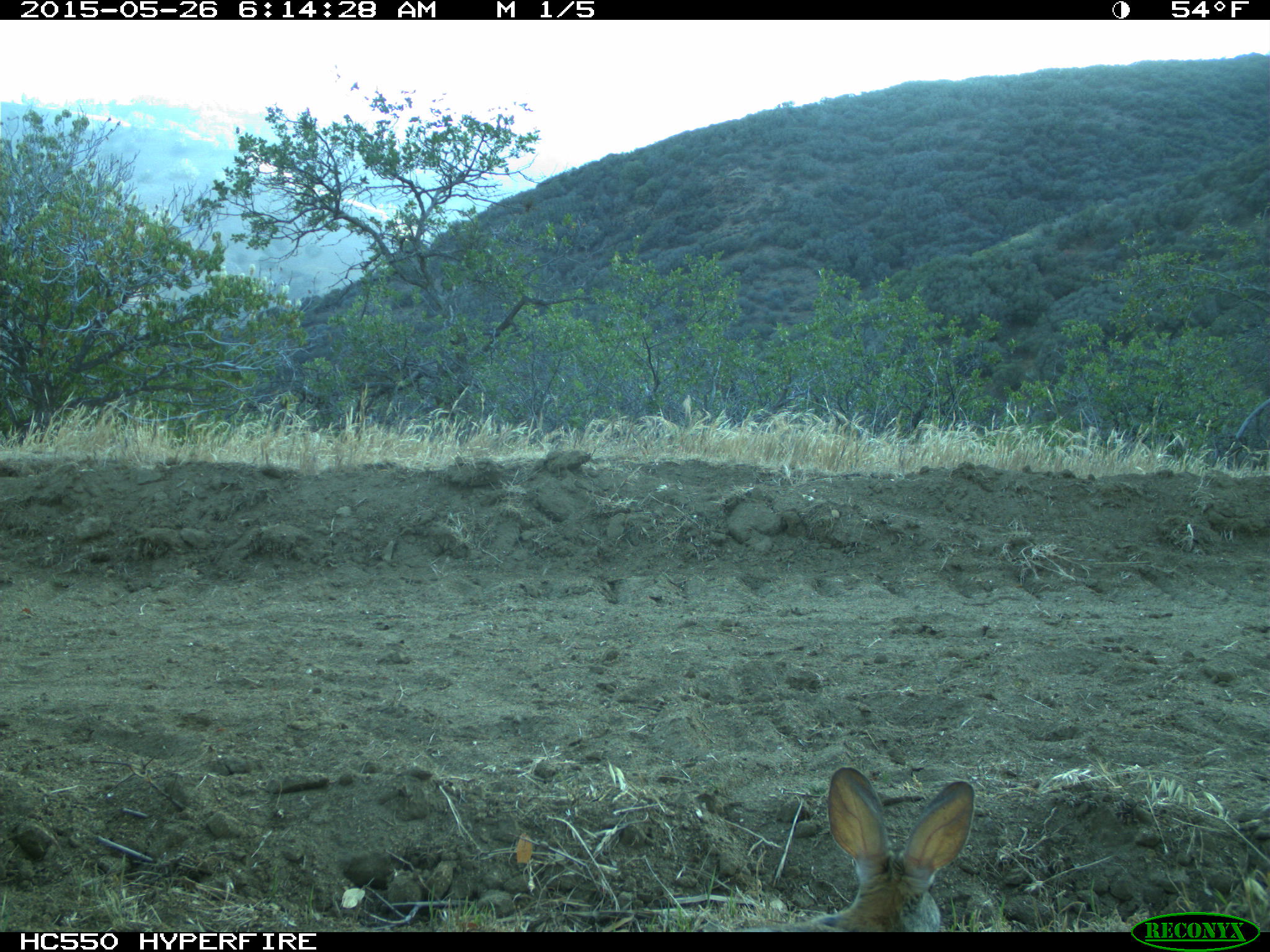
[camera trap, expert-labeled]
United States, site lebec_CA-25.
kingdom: Animalia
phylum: Chordata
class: Mammalia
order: Lagomorpha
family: Leporidae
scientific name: Leporidae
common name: rabbits and hares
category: unidentified rabbit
Unidentified rabbit (rabbits and hares) (Leporidae).